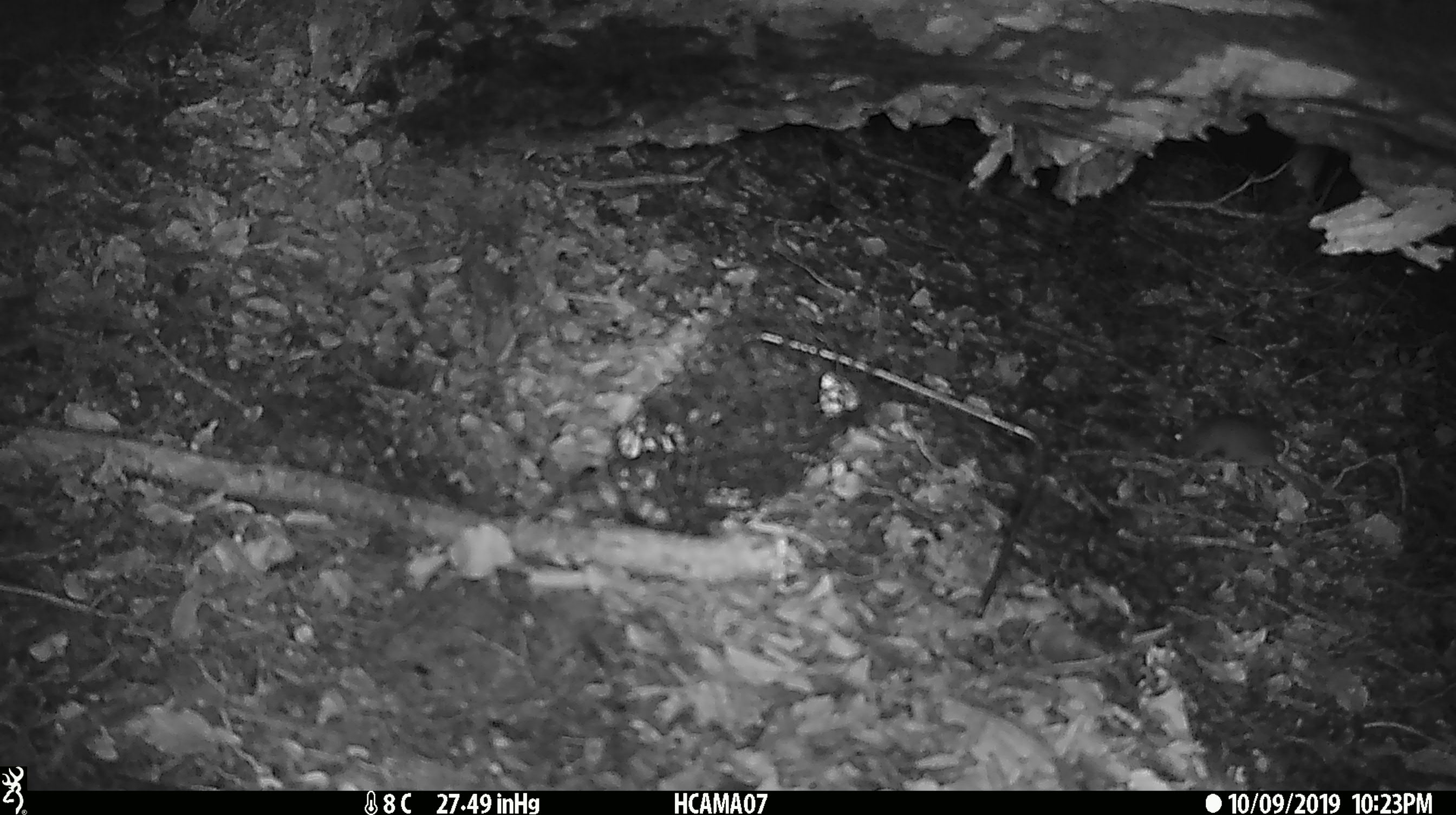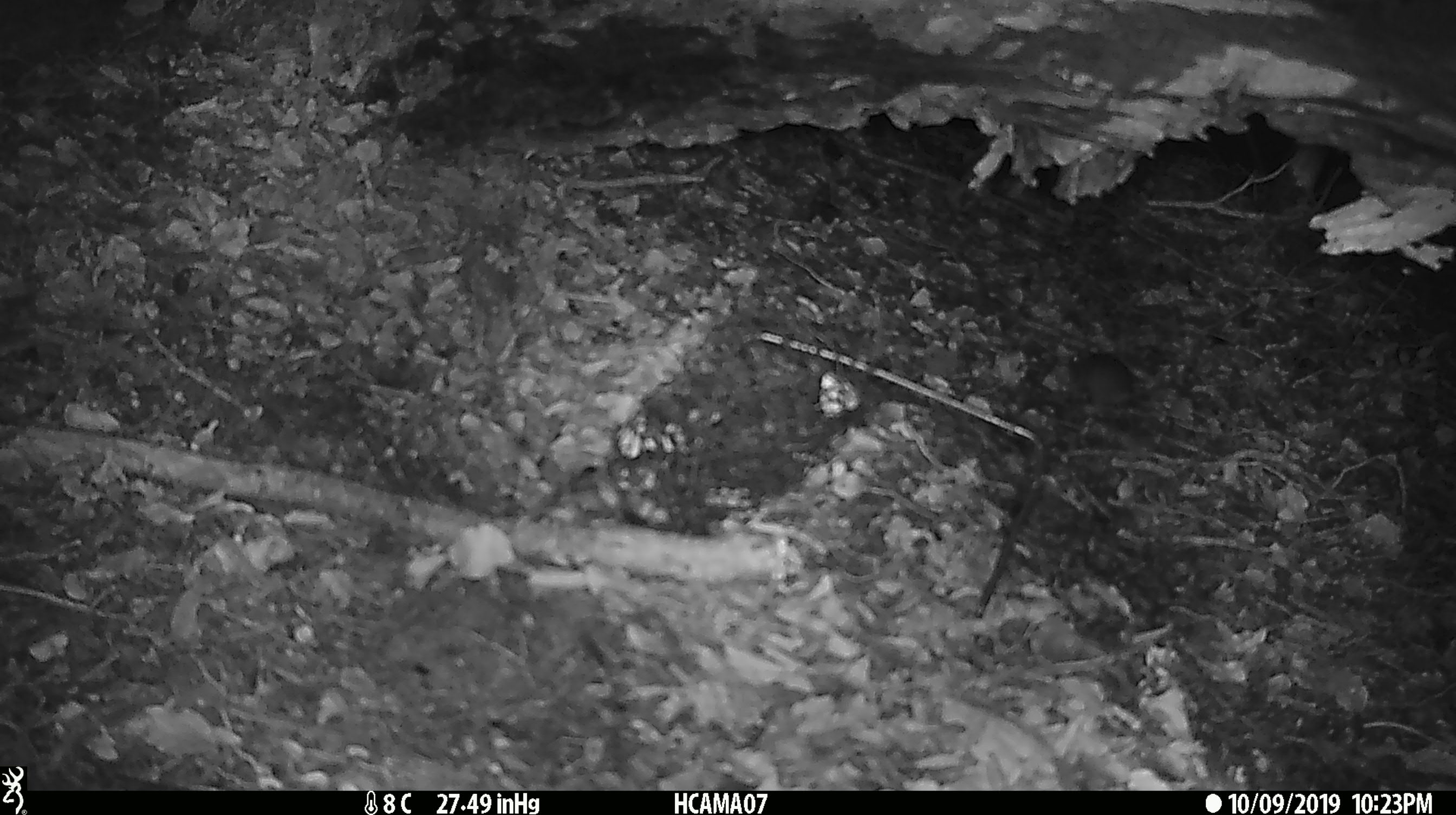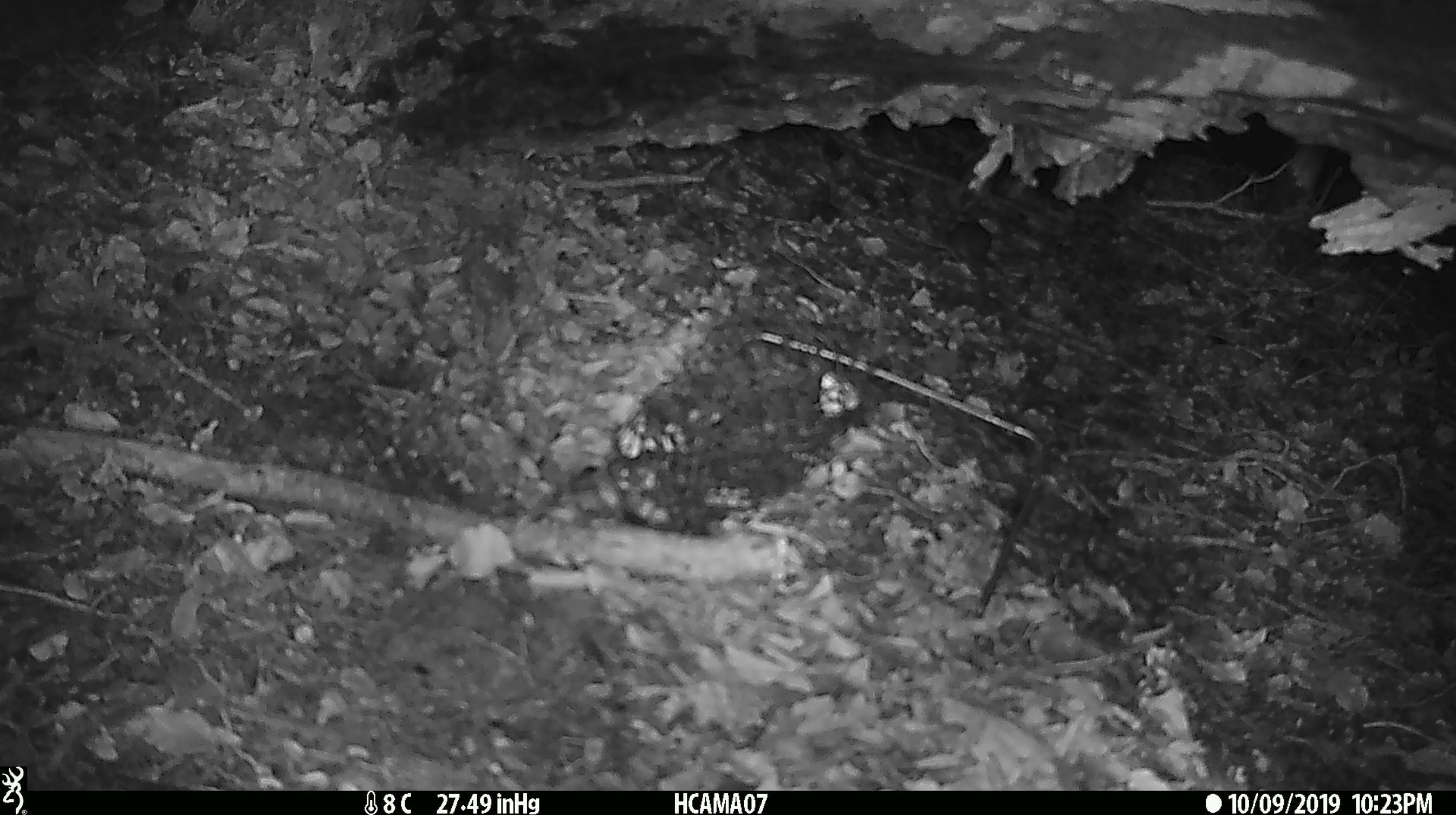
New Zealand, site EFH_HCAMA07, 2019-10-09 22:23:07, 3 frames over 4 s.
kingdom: Animalia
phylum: Chordata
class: Mammalia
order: Rodentia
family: Muridae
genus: Mus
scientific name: Mus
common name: mouse